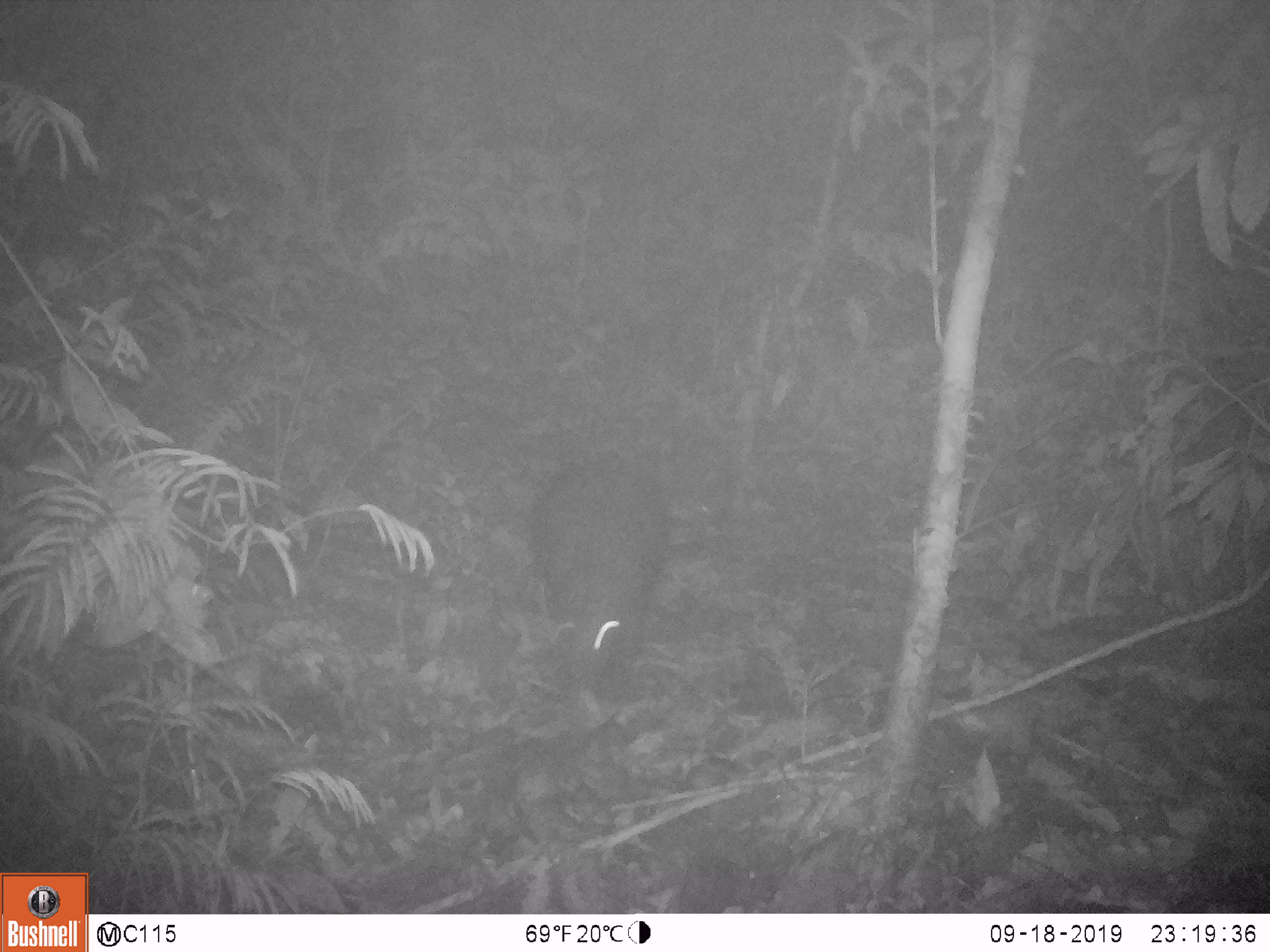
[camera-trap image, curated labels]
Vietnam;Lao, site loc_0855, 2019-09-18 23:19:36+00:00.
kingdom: Animalia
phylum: Chordata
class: Mammalia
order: Rodentia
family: Hystricidae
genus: Hystrix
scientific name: Hystrix brachyura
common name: malayan porcupine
Malayan porcupine (Hystrix brachyura). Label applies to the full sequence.